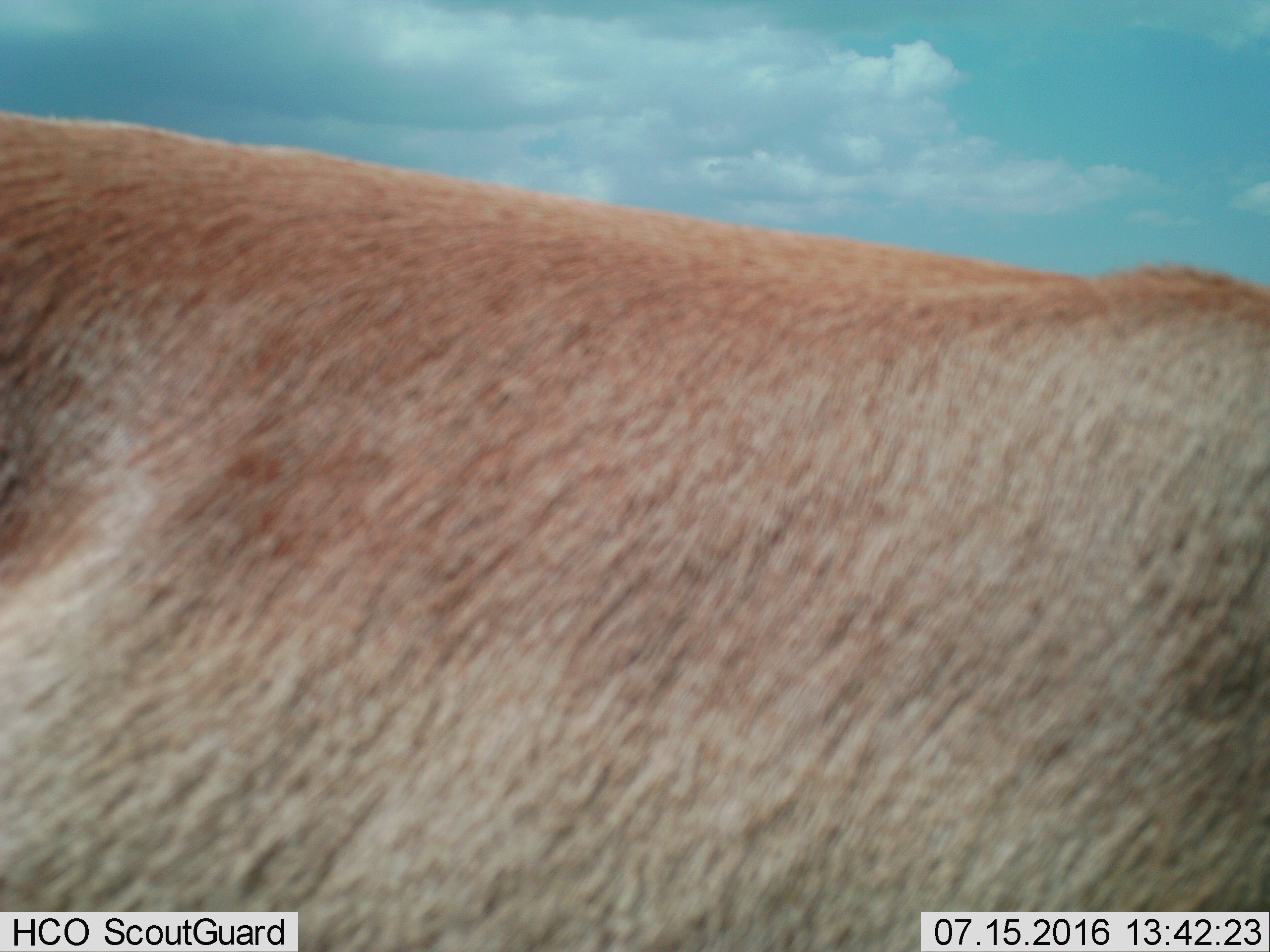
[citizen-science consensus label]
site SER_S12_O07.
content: unidentified animal